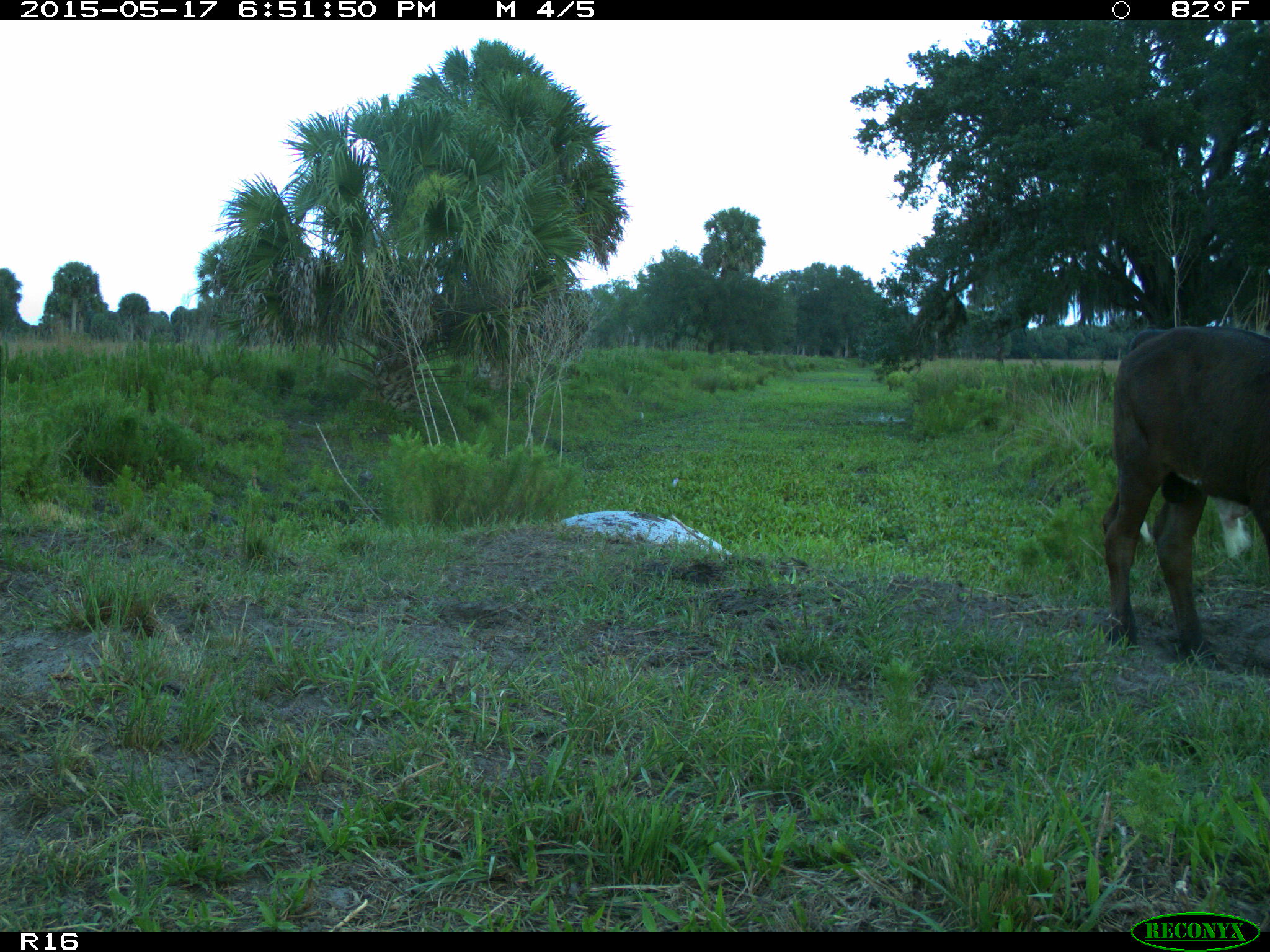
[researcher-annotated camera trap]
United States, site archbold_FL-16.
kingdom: Animalia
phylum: Chordata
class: Mammalia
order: Artiodactyla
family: Bovidae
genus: Bos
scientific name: Bos taurus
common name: domestic cow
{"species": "Bos taurus (domestic cow)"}